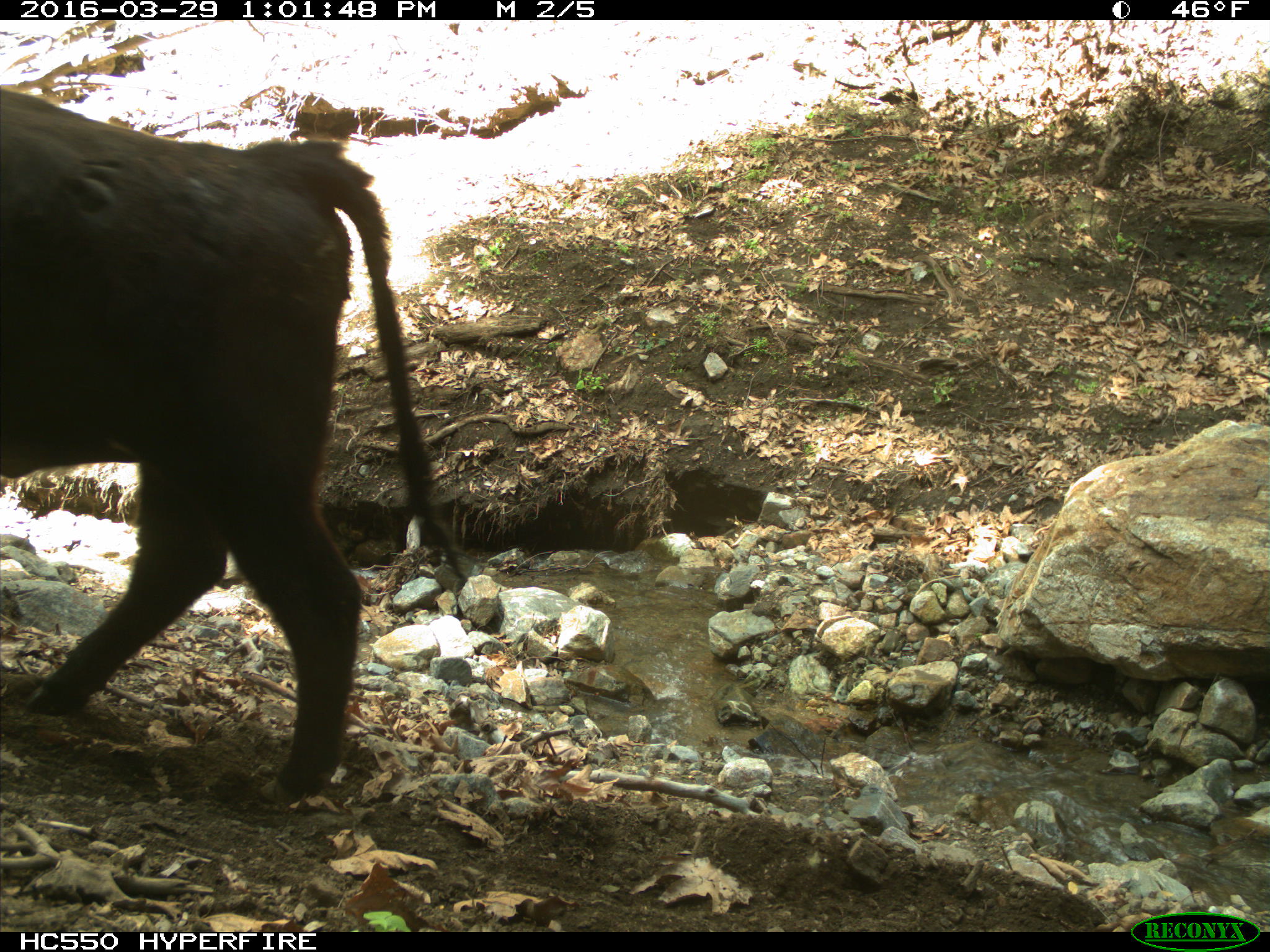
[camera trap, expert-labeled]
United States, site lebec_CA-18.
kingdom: Animalia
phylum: Chordata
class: Mammalia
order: Artiodactyla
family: Bovidae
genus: Bos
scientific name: Bos taurus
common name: domestic cow